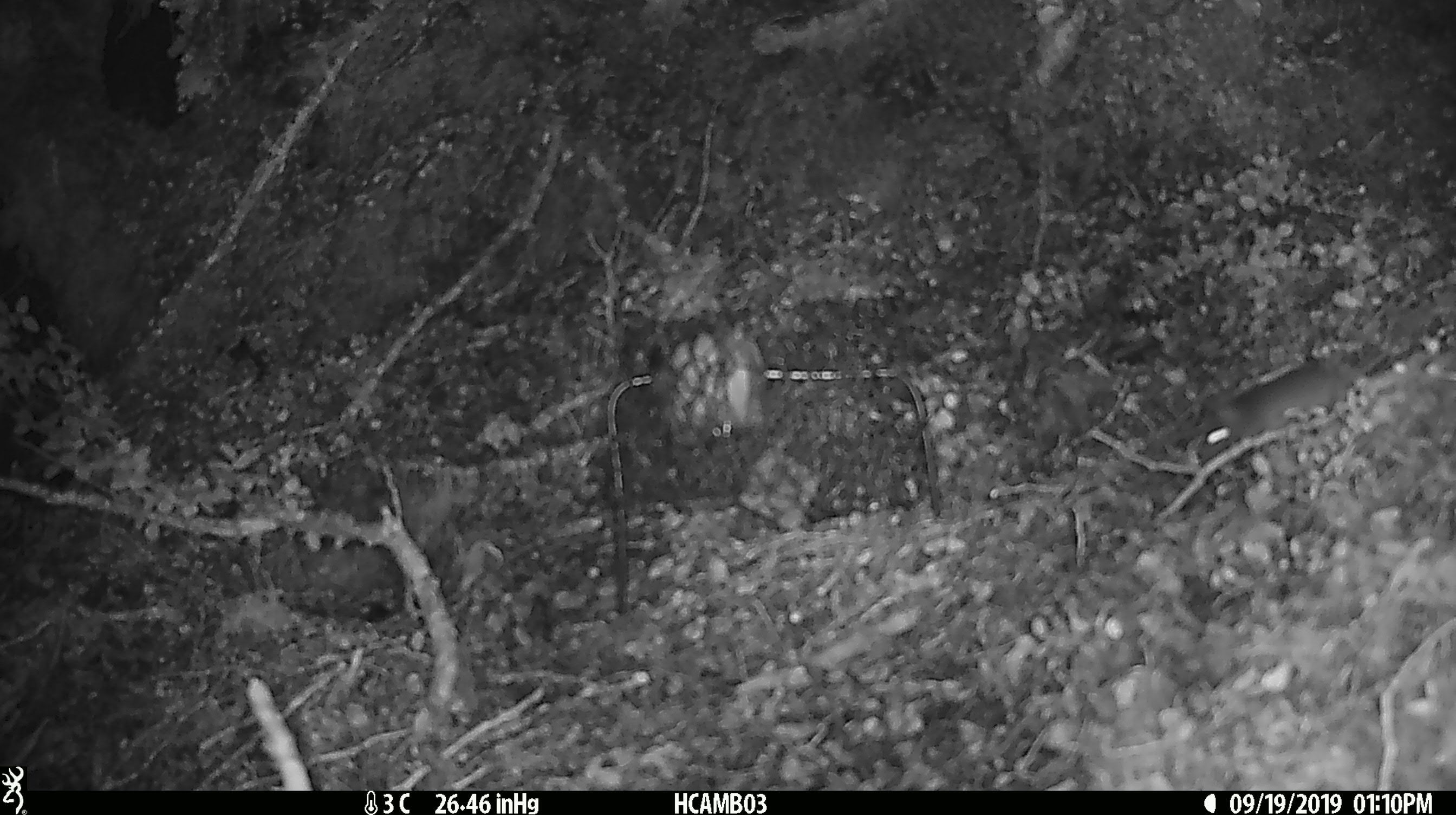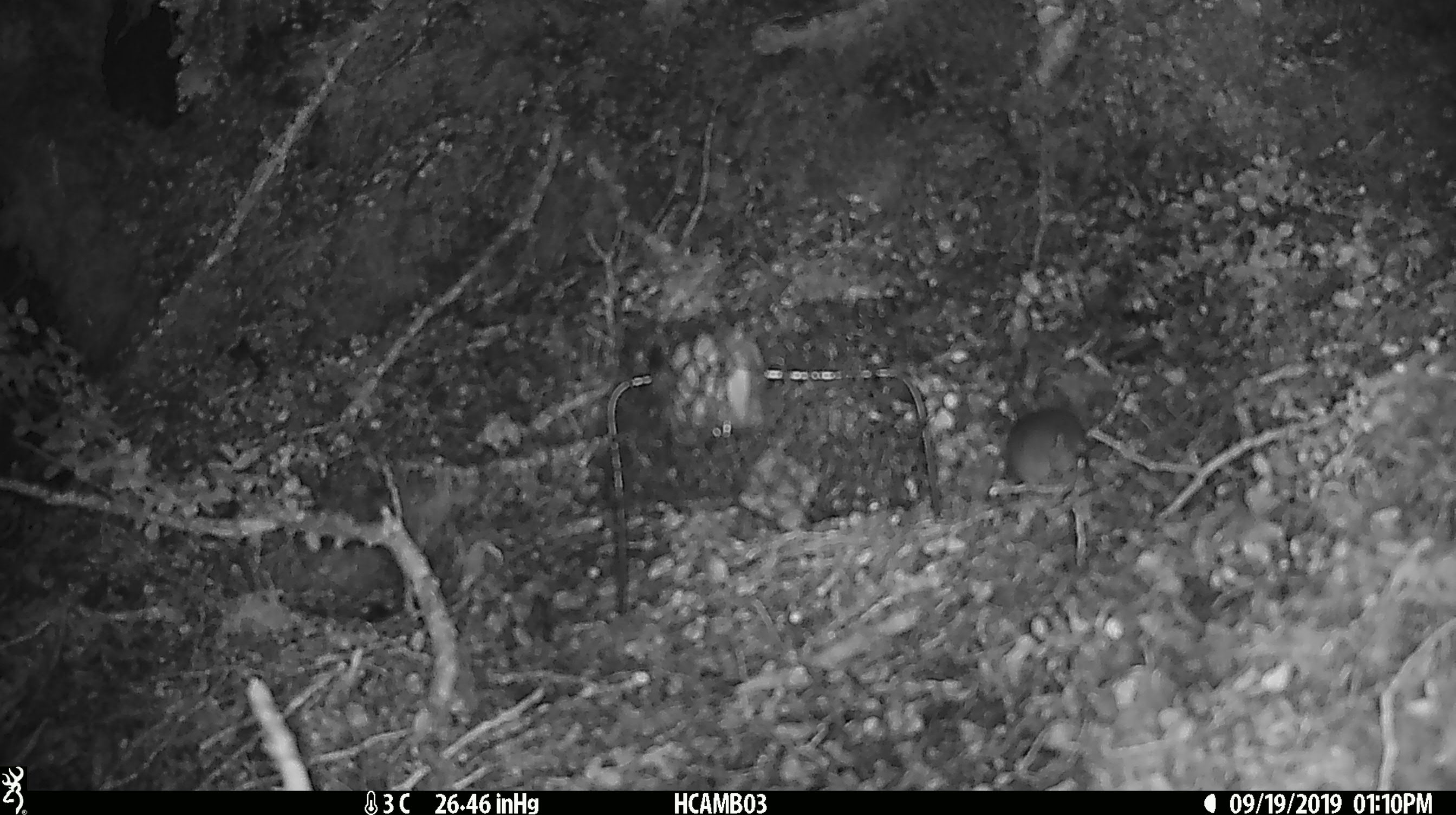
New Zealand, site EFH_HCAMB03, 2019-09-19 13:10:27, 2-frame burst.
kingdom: Animalia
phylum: Chordata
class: Mammalia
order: Rodentia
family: Muridae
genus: Mus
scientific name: Mus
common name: mouse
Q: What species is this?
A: Mouse (Mus).